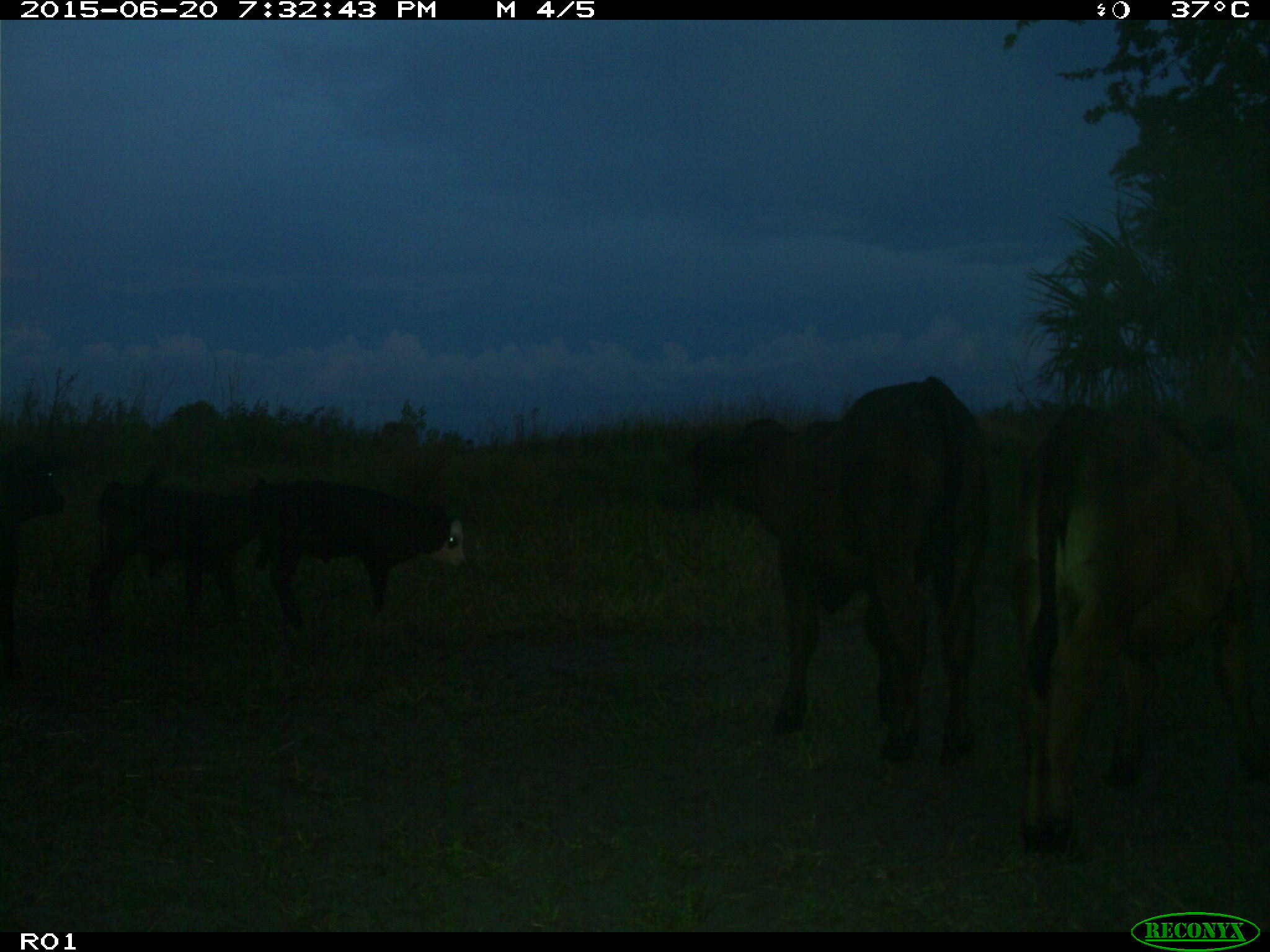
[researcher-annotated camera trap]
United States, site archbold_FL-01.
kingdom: Animalia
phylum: Chordata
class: Mammalia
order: Artiodactyla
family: Bovidae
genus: Bos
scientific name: Bos taurus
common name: domestic cow